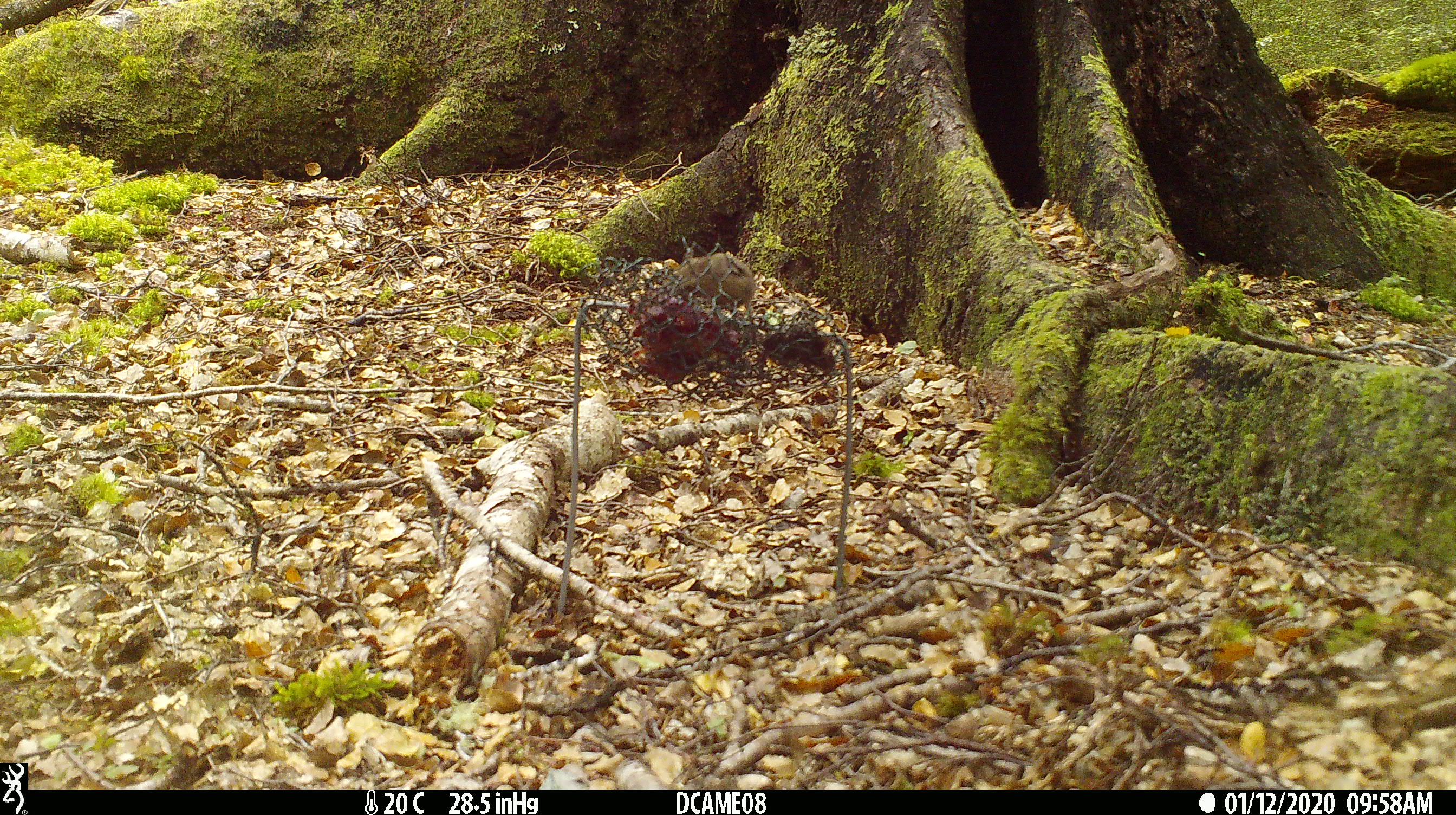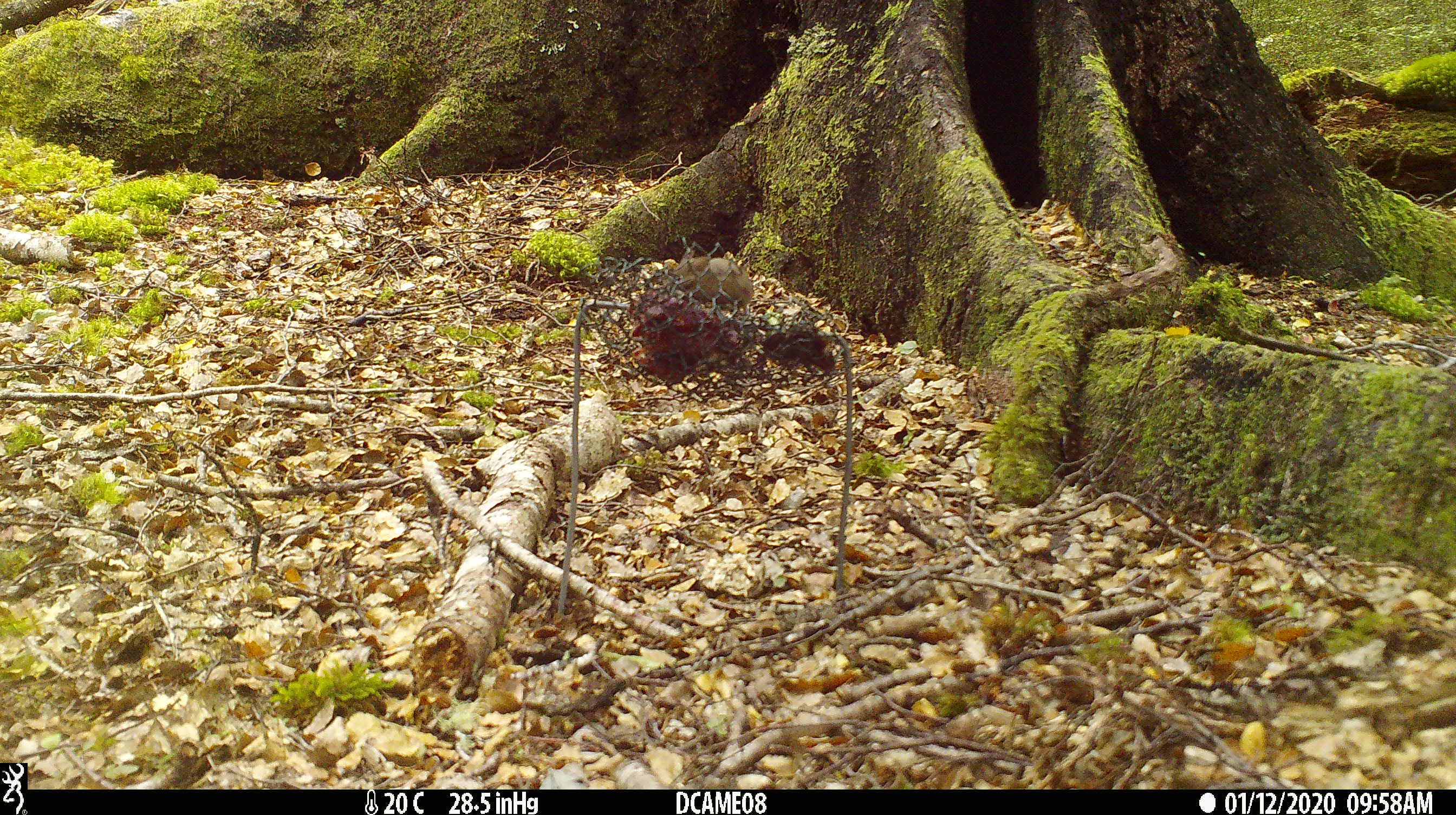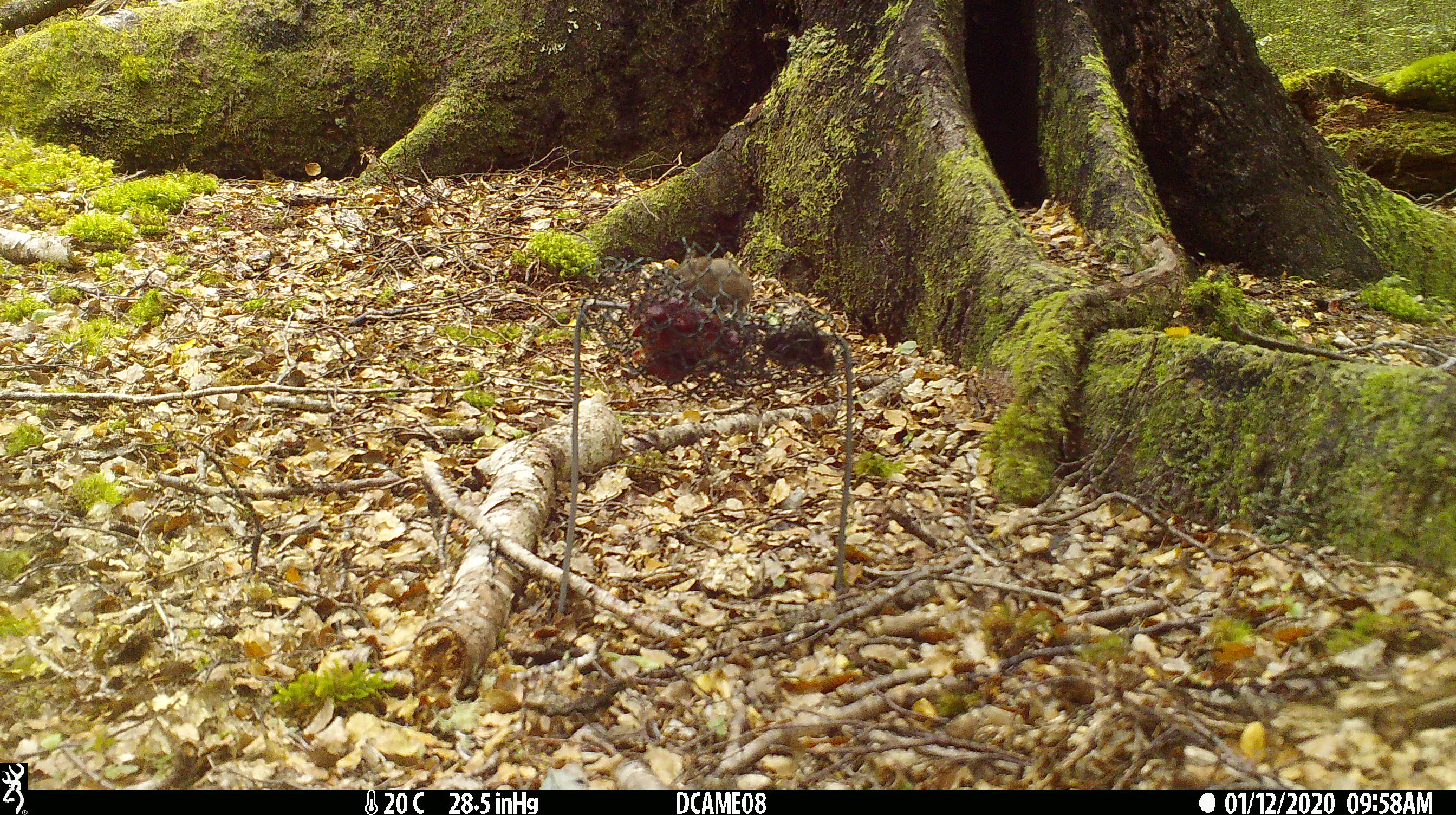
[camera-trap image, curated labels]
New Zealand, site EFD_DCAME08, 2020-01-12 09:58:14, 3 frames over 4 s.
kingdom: Animalia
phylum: Chordata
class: Mammalia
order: Rodentia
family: Muridae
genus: Mus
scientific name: Mus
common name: mouse